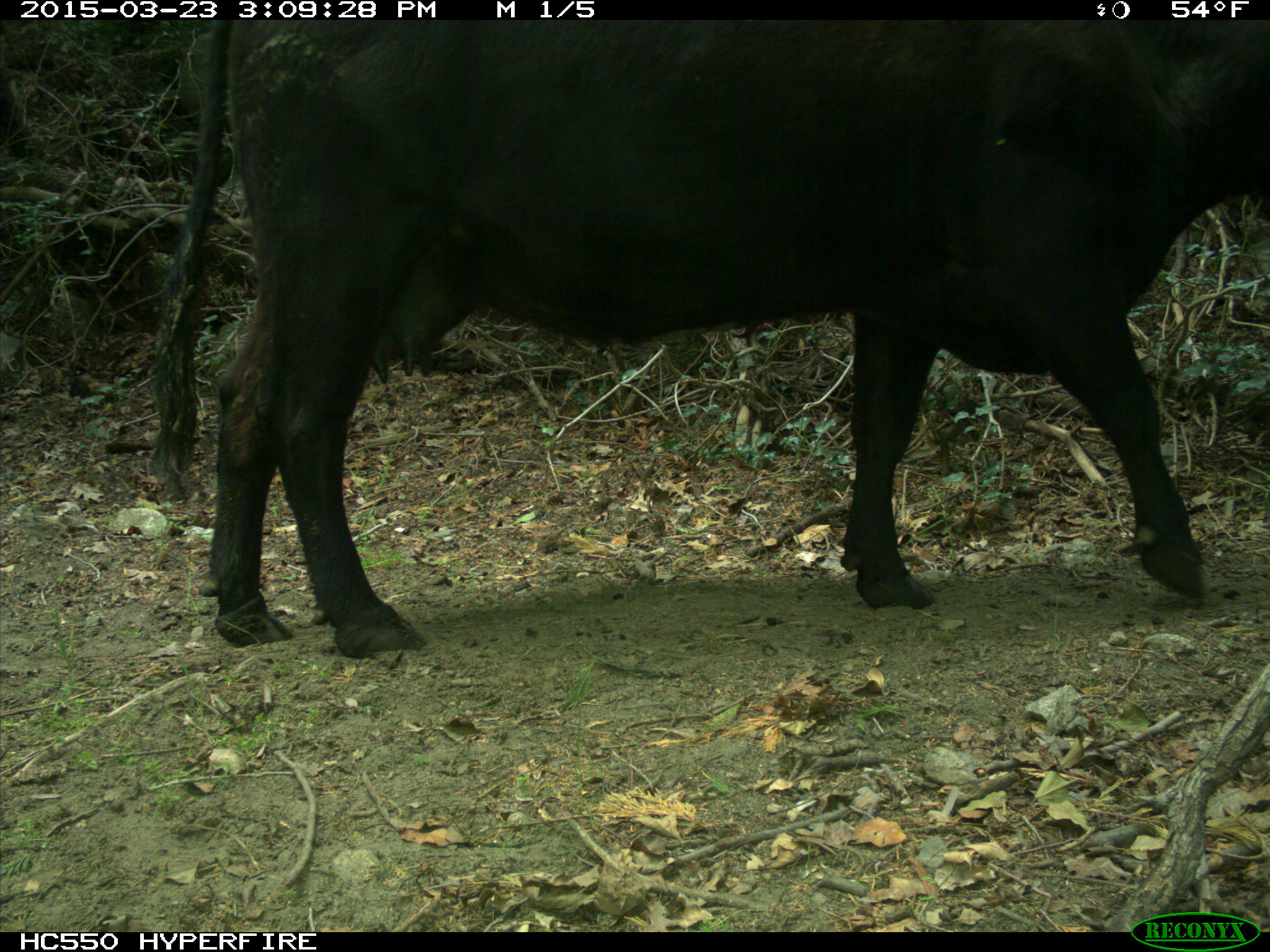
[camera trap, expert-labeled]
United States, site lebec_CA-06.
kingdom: Animalia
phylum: Chordata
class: Mammalia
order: Artiodactyla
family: Bovidae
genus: Bos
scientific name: Bos taurus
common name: domestic cow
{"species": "Bos taurus (domestic cow)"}